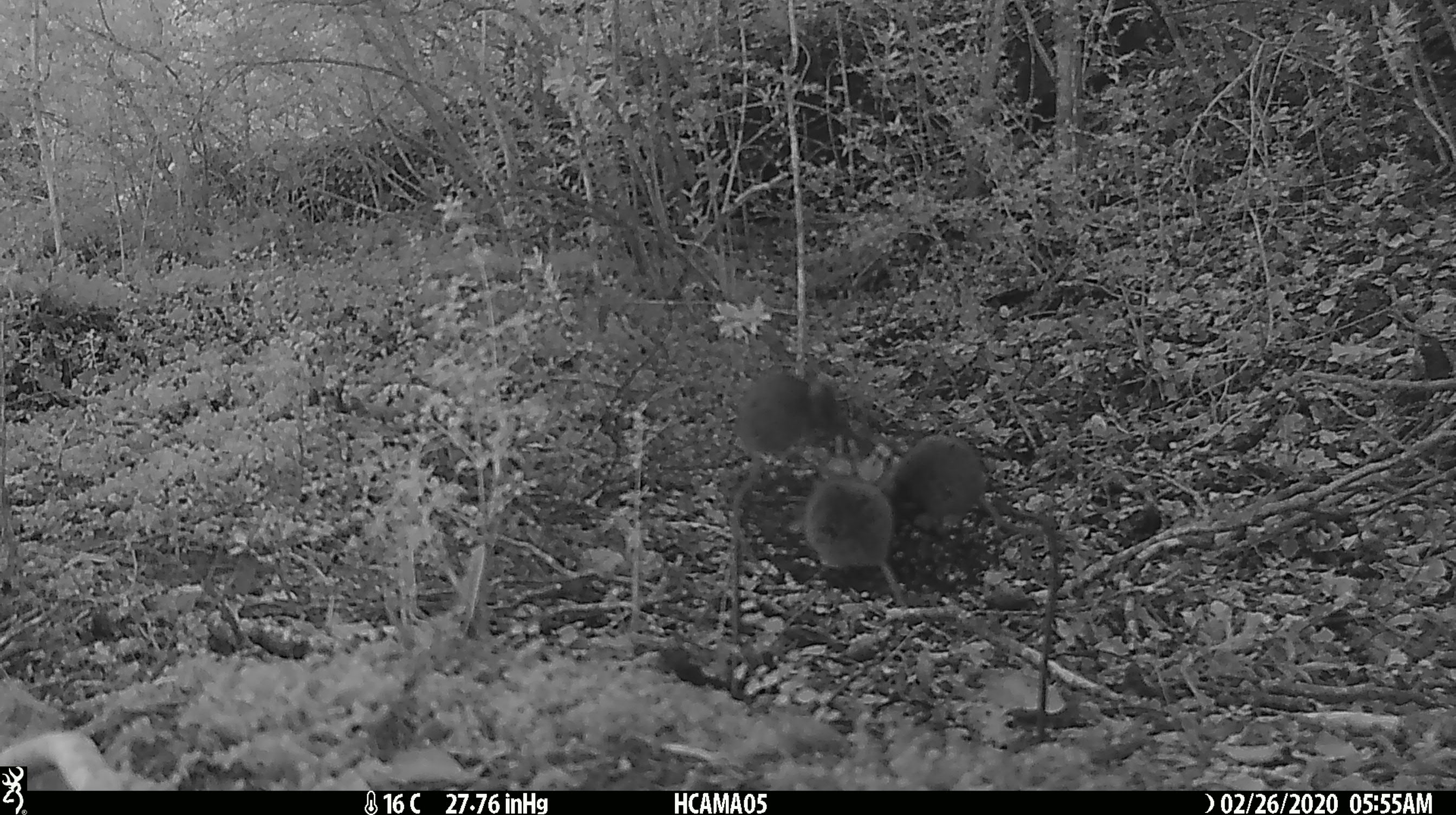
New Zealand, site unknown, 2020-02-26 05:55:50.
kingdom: Animalia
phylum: Chordata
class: Mammalia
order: Rodentia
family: Muridae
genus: Mus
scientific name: Mus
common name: mouse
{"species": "mouse (Mus)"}